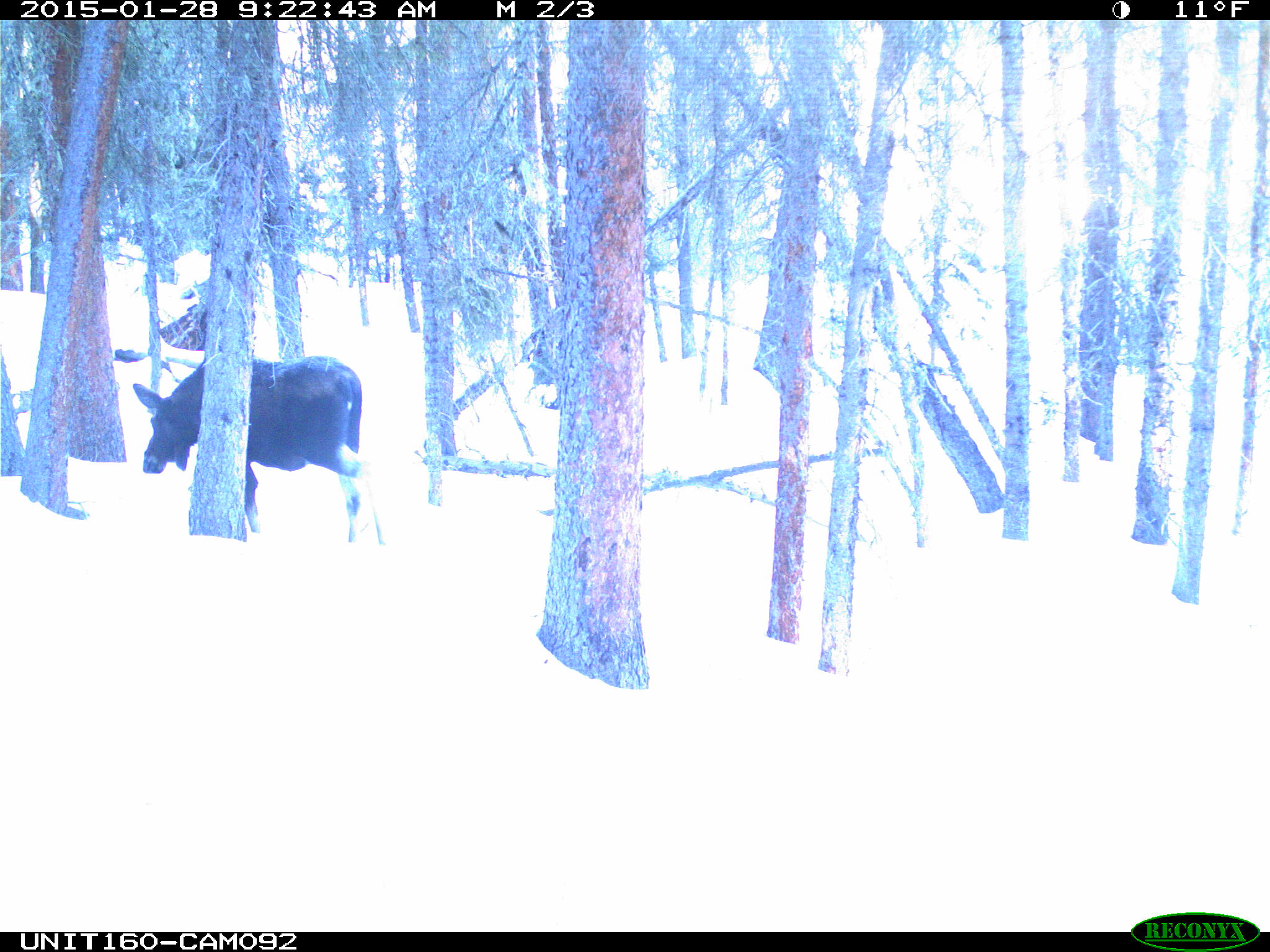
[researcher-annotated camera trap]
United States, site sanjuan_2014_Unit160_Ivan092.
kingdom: Animalia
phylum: Chordata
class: Mammalia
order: Artiodactyla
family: Cervidae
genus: Alces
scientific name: Alces alces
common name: moose